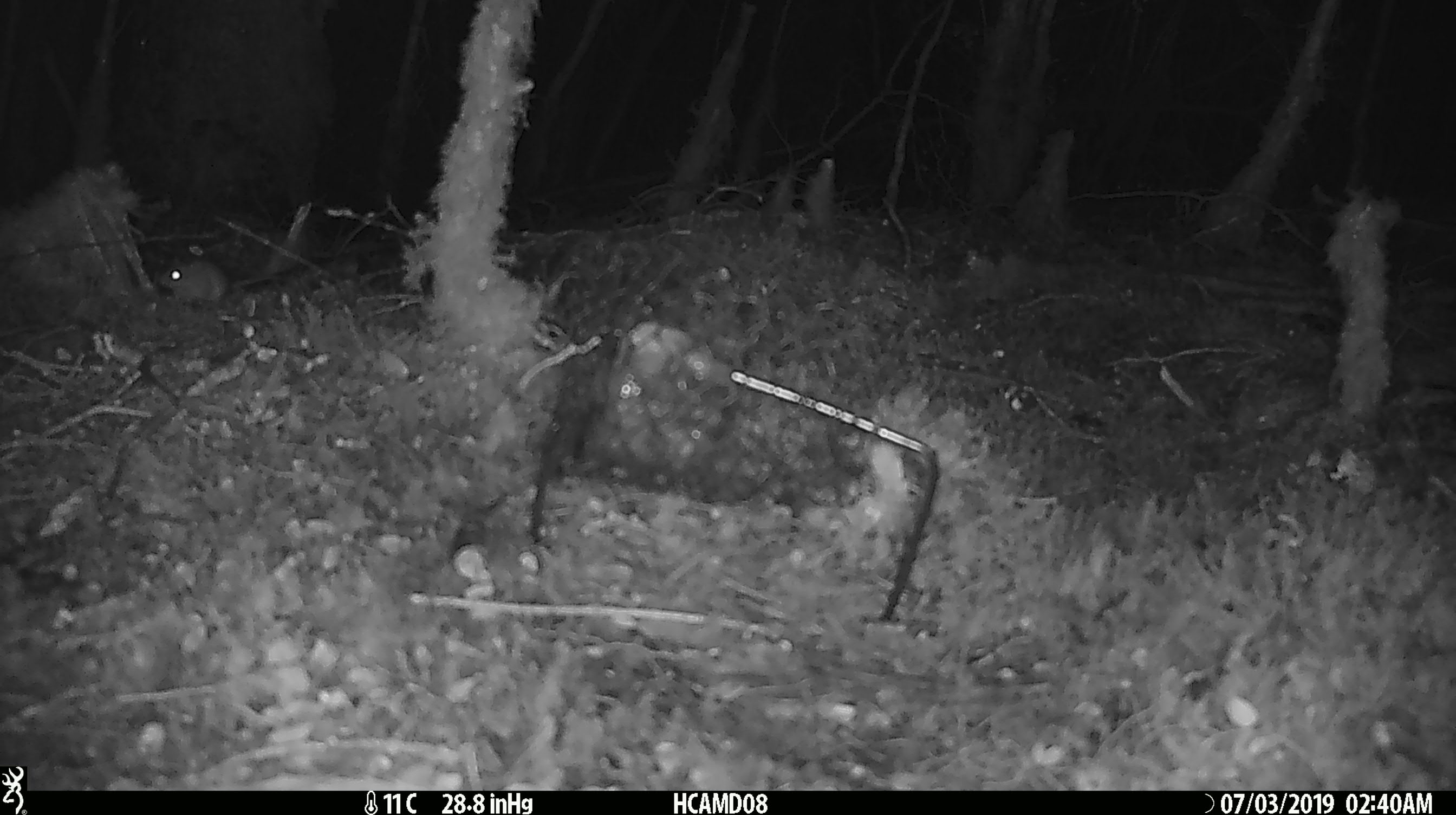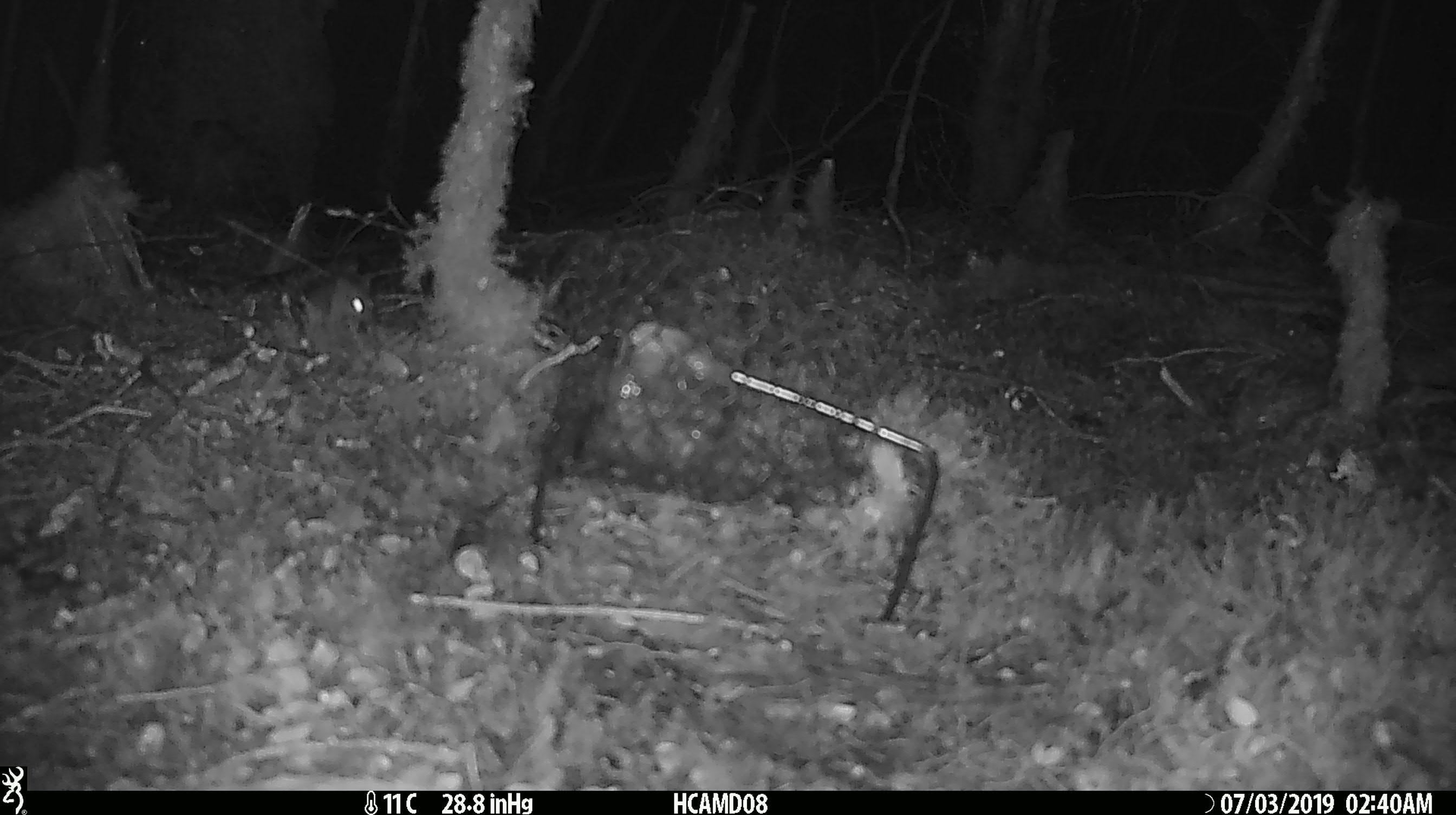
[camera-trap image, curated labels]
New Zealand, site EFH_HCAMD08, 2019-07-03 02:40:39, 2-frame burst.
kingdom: Animalia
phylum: Chordata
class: Mammalia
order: Rodentia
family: Muridae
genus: Mus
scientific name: Mus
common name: mouse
Mouse (Mus).